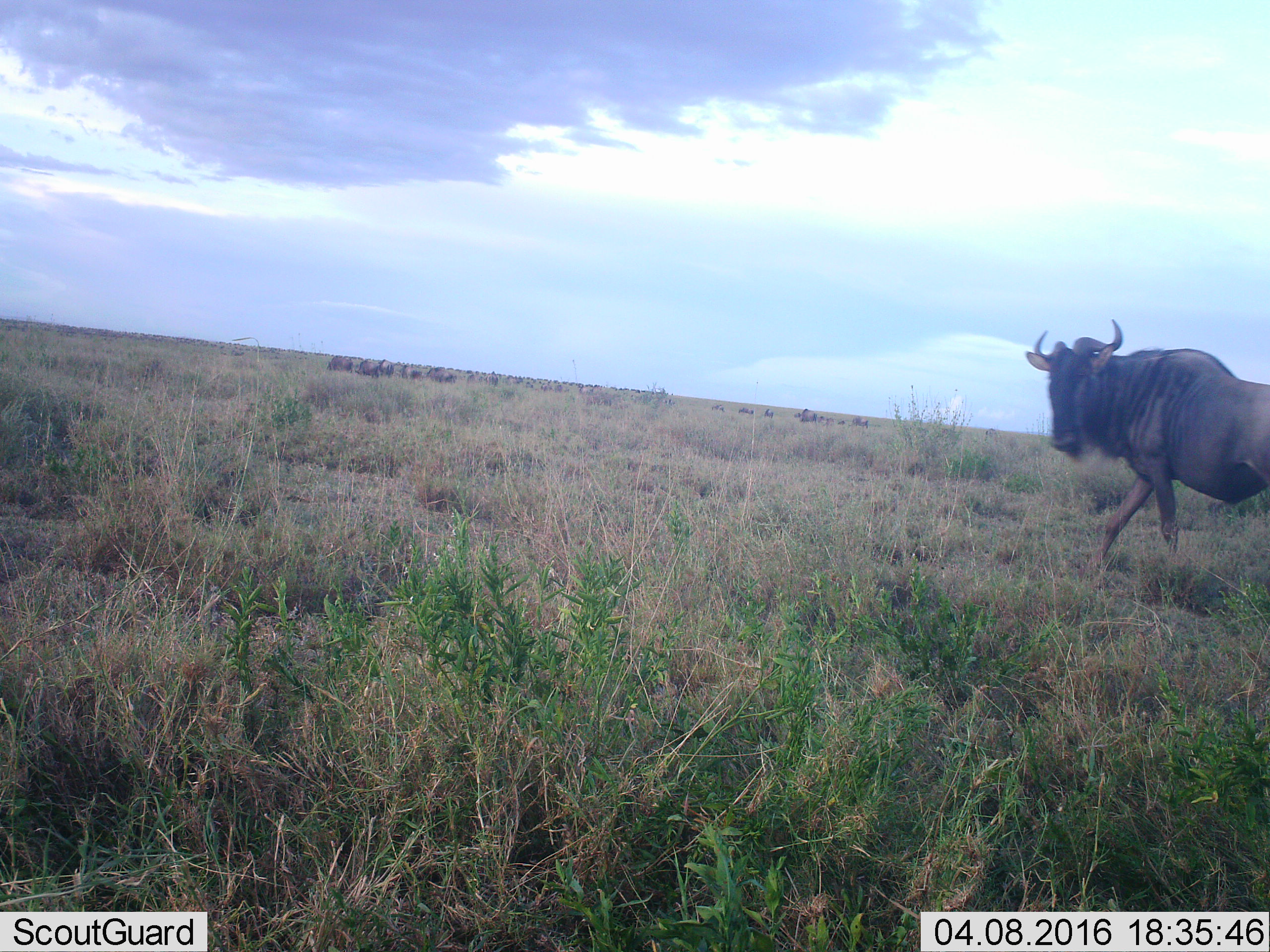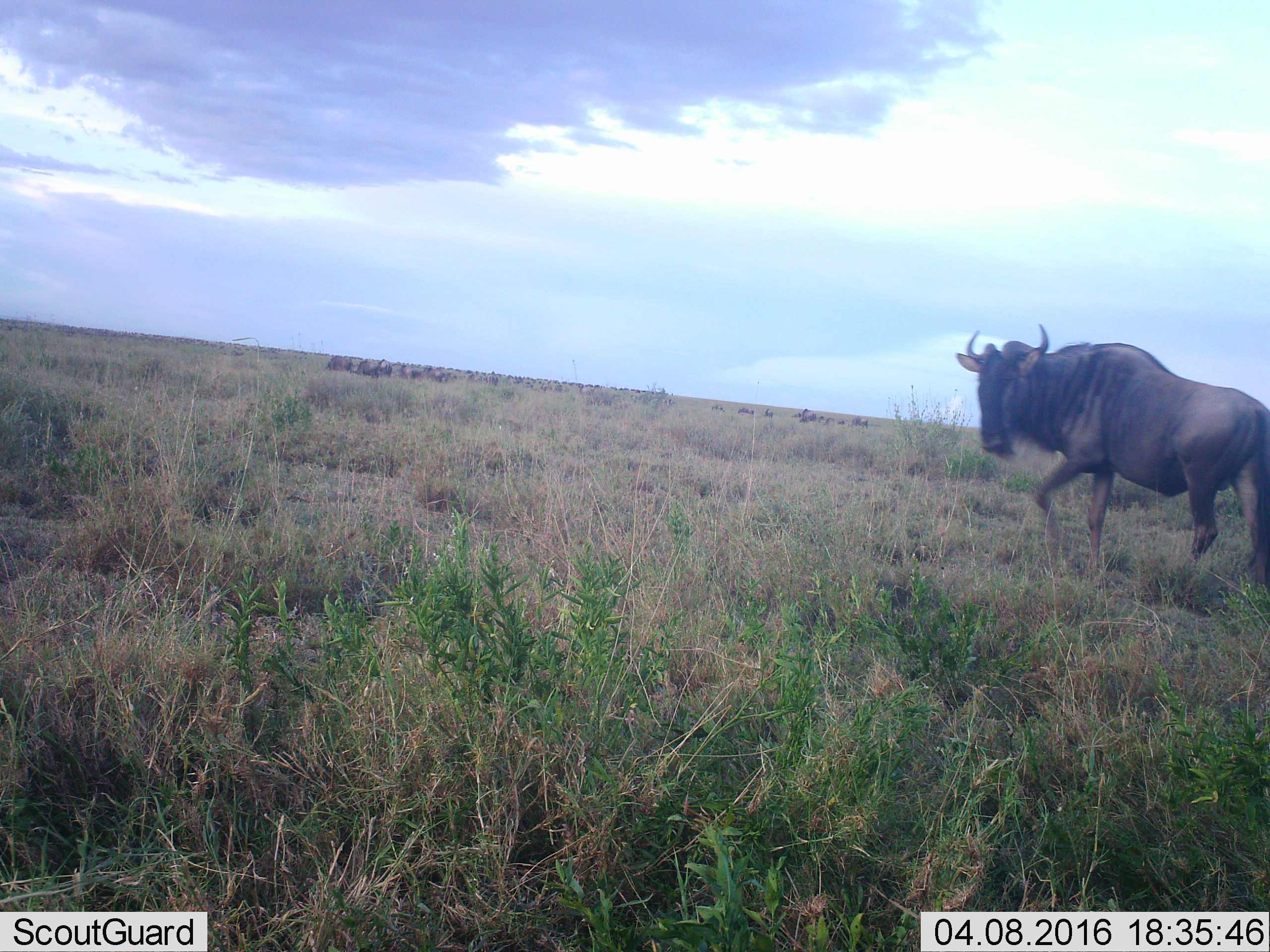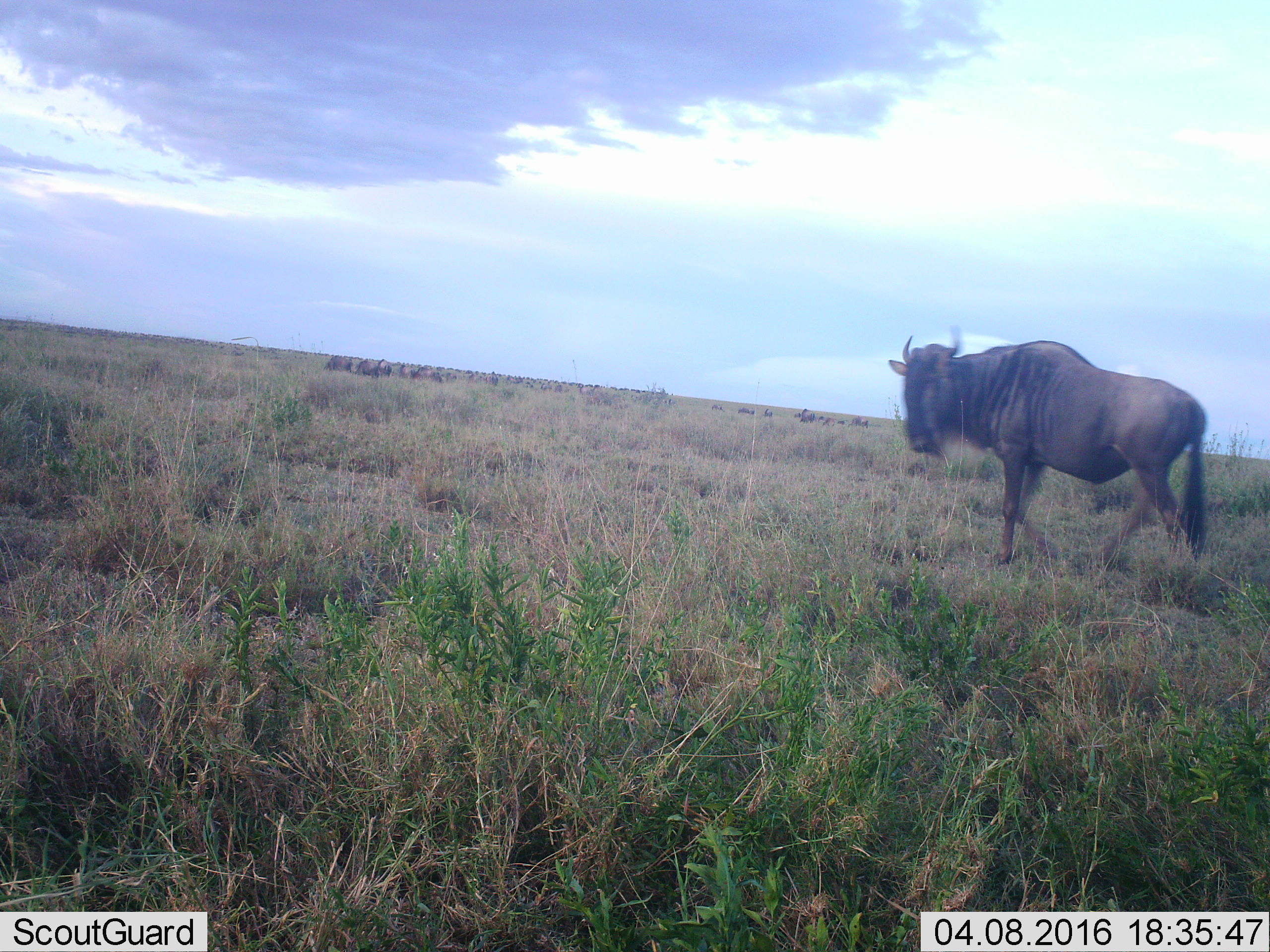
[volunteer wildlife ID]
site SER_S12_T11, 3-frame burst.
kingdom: Animalia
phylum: Chordata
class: Mammalia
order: Artiodactyla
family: Bovidae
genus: Connochaetes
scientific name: Connochaetes taurinus taurinus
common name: blue wildebeest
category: wildebeestblue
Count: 51+.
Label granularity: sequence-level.